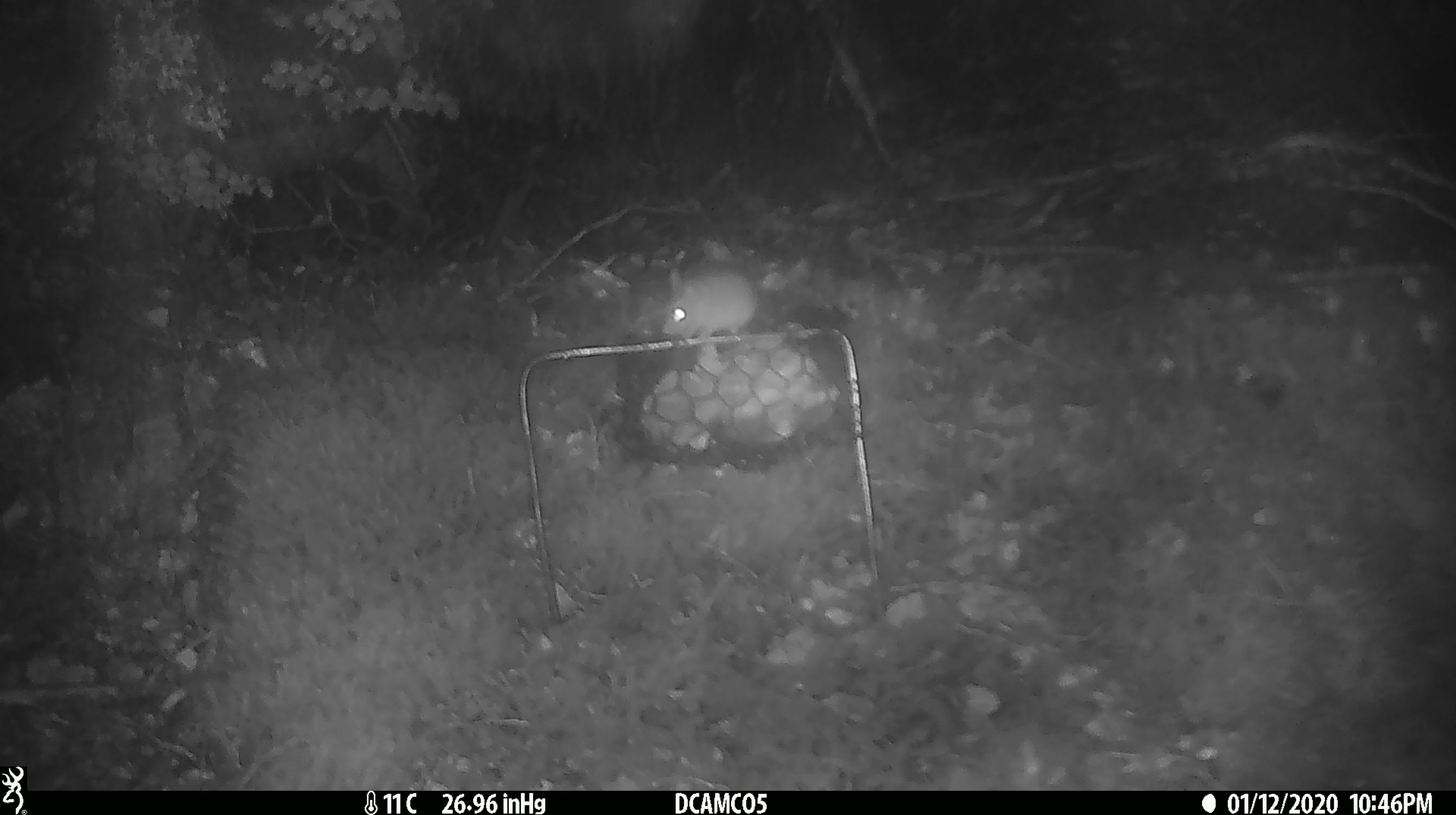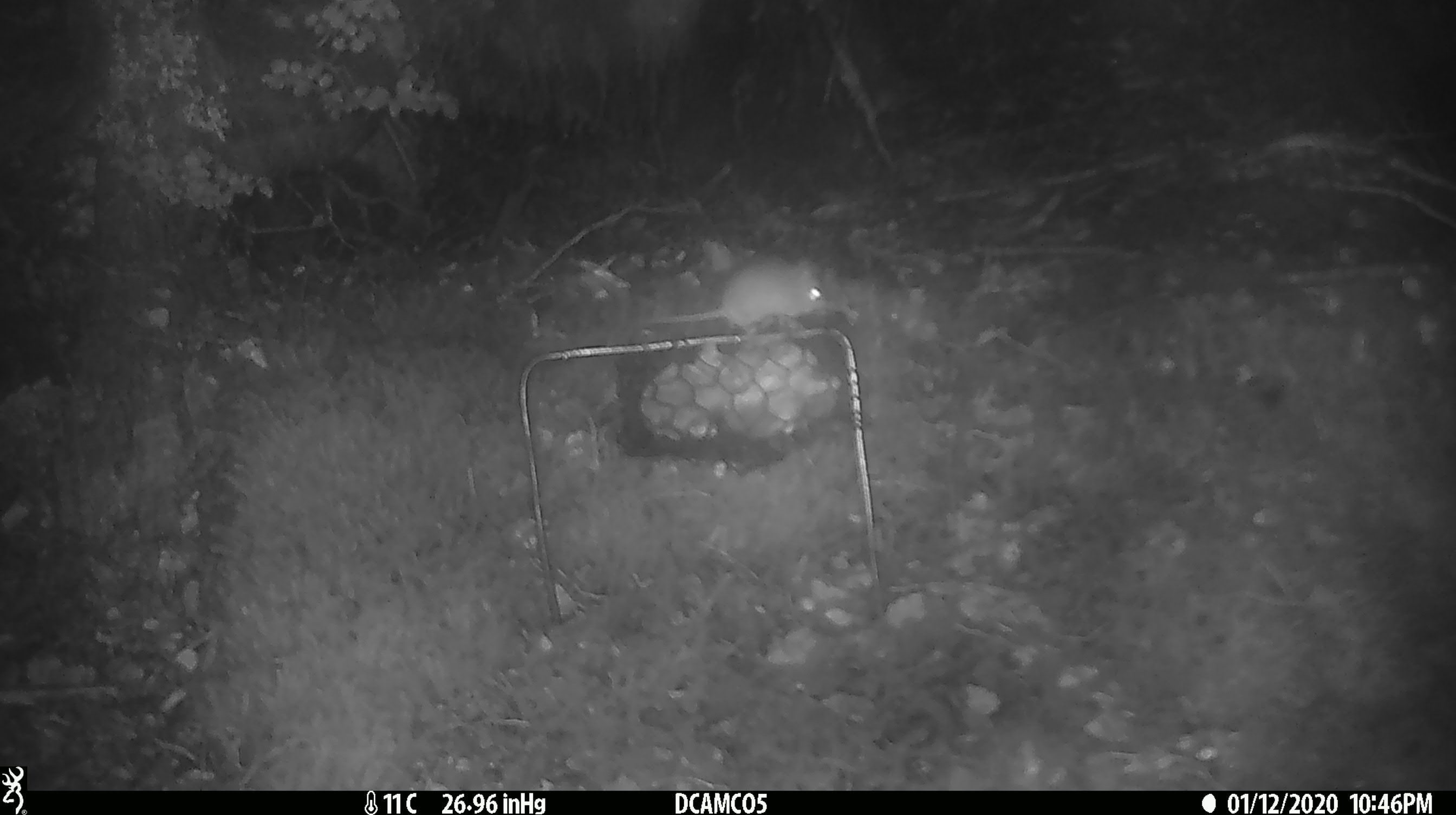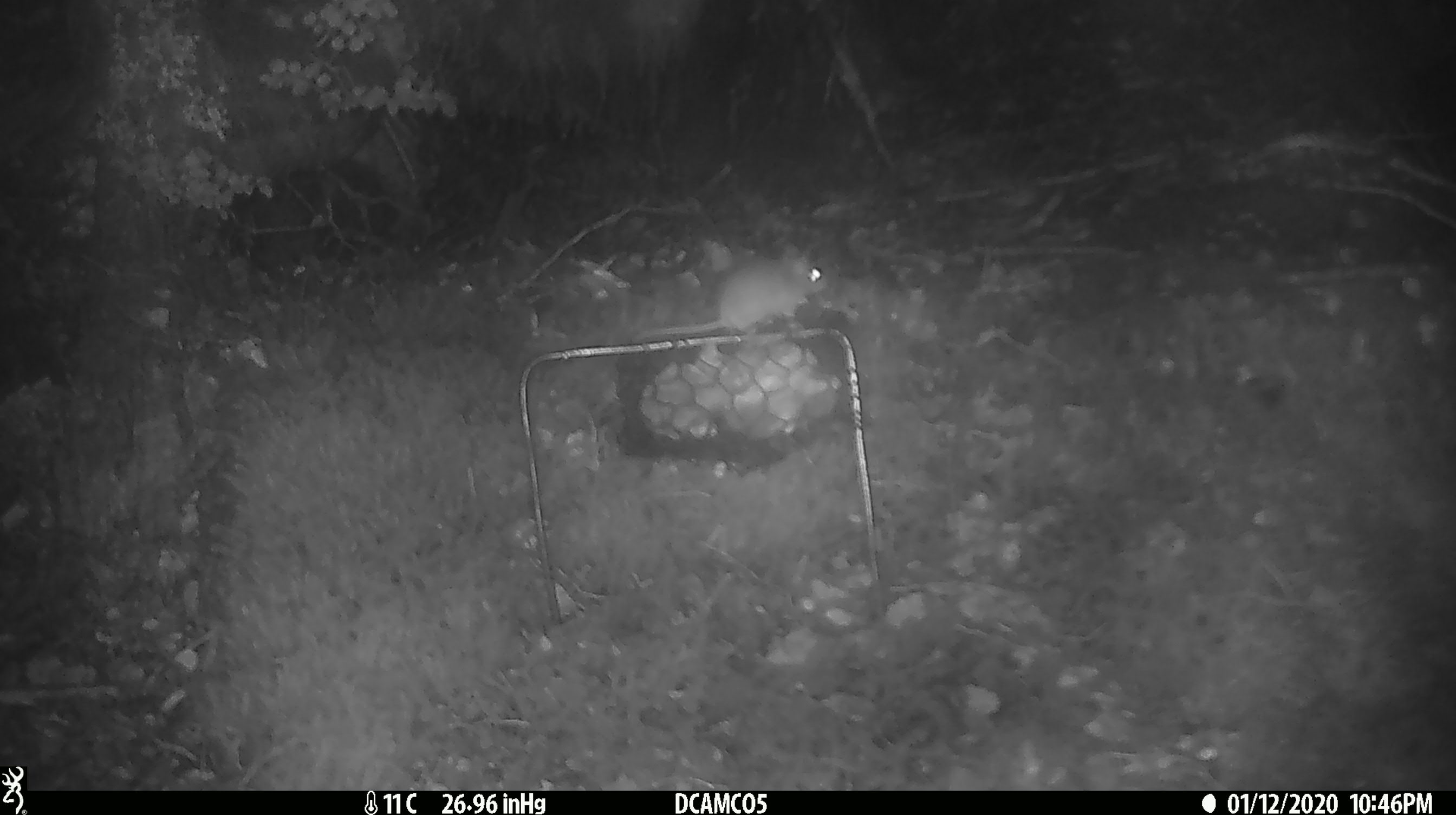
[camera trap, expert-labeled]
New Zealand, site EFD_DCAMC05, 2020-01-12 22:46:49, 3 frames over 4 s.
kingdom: Animalia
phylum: Chordata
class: Mammalia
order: Rodentia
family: Muridae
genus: Mus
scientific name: Mus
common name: mouse